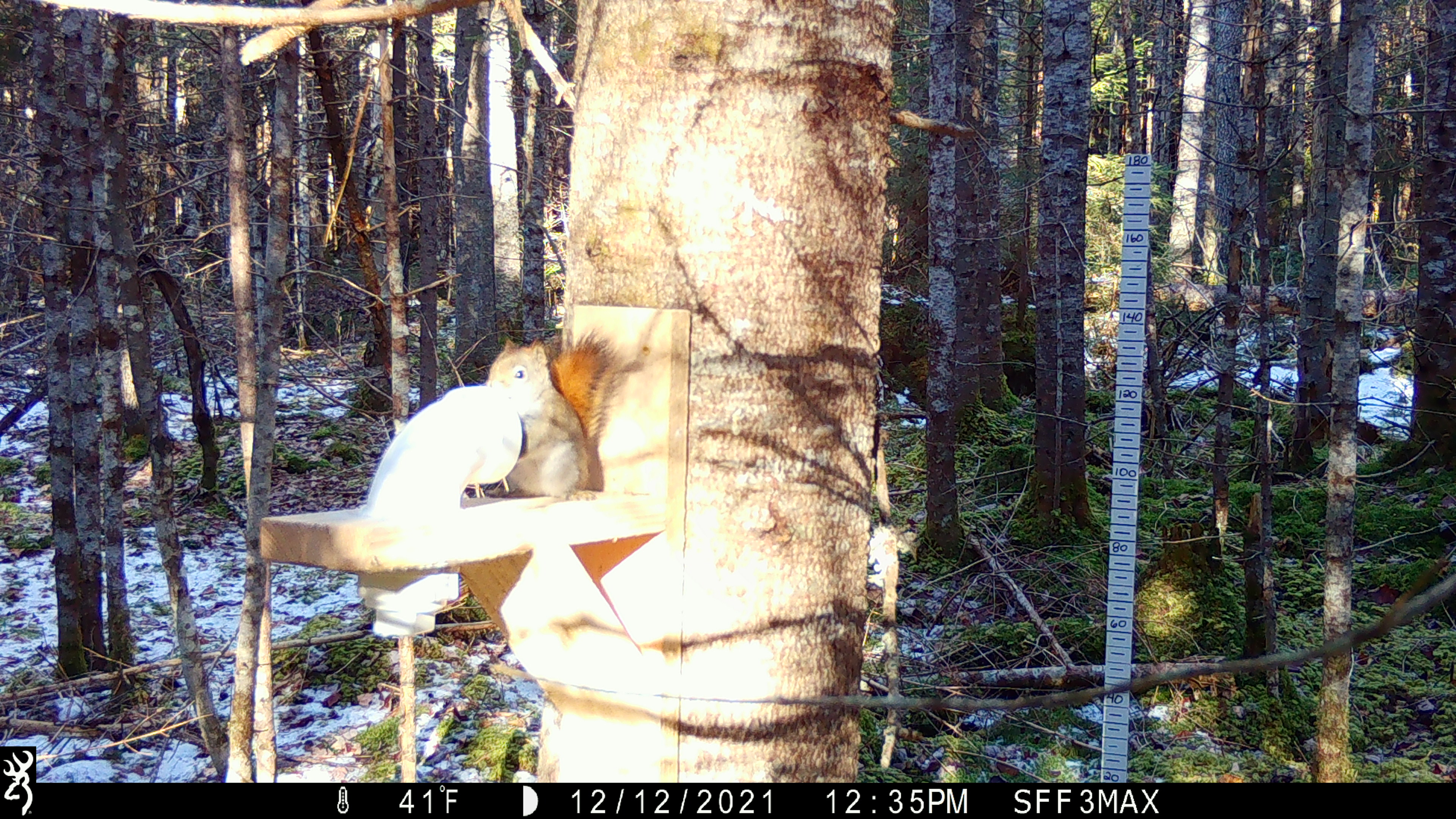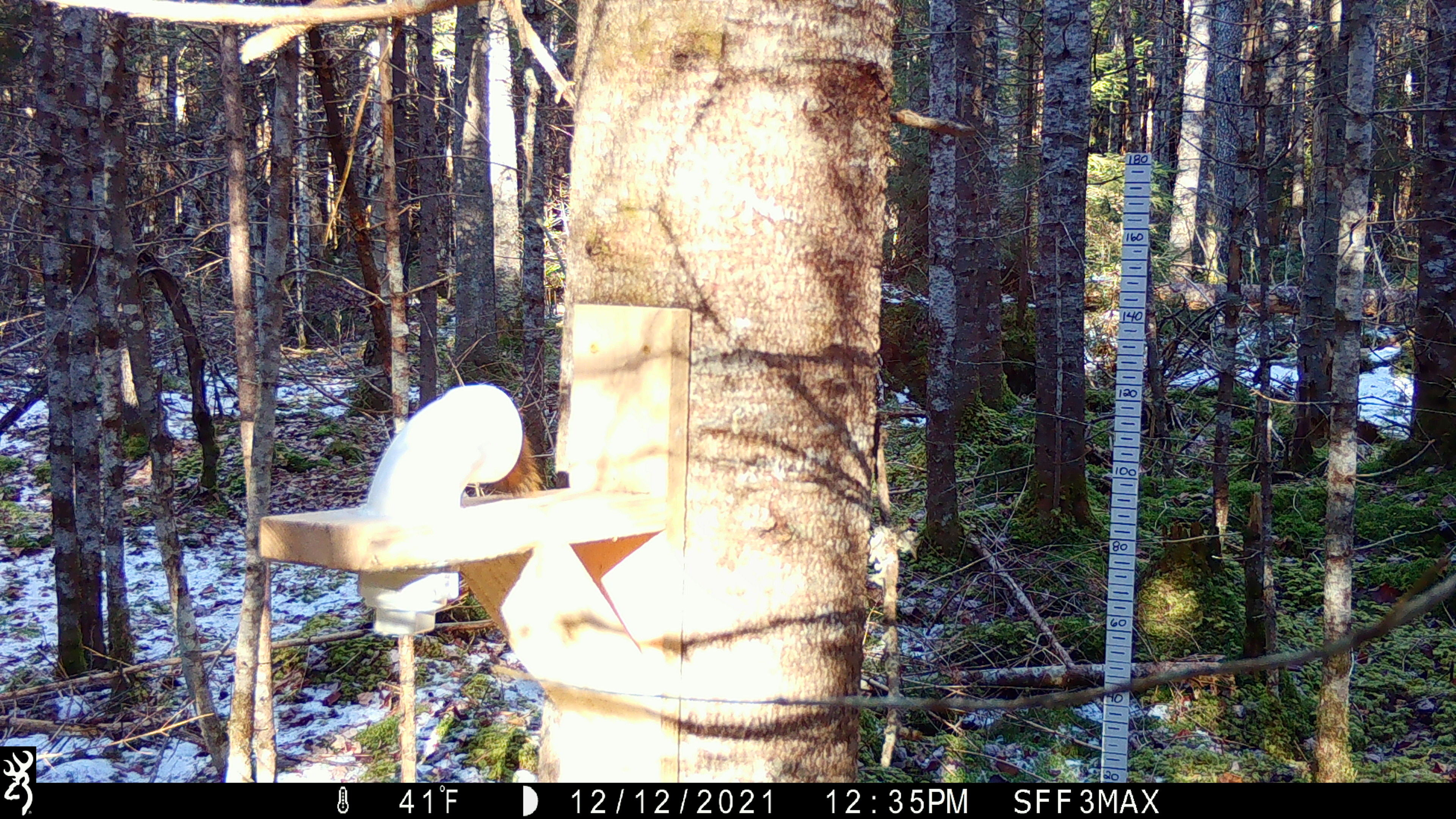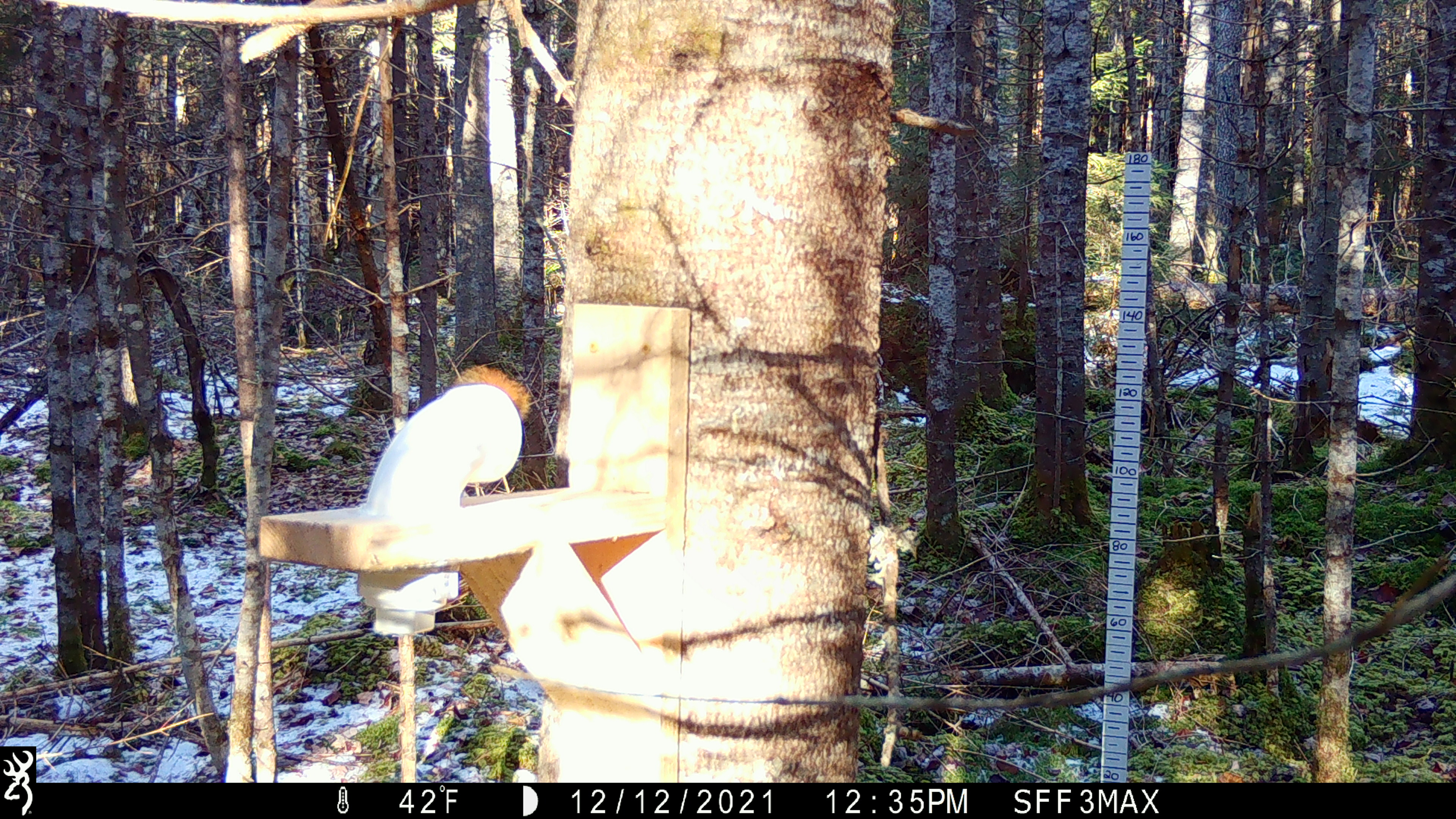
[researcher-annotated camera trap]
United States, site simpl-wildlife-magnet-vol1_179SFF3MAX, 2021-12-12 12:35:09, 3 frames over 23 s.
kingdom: Animalia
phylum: Chordata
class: Mammalia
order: Rodentia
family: Sciuridae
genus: Tamiasciurus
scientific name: Tamiasciurus hudsonicus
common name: red squirrel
Red squirrel (Tamiasciurus hudsonicus).